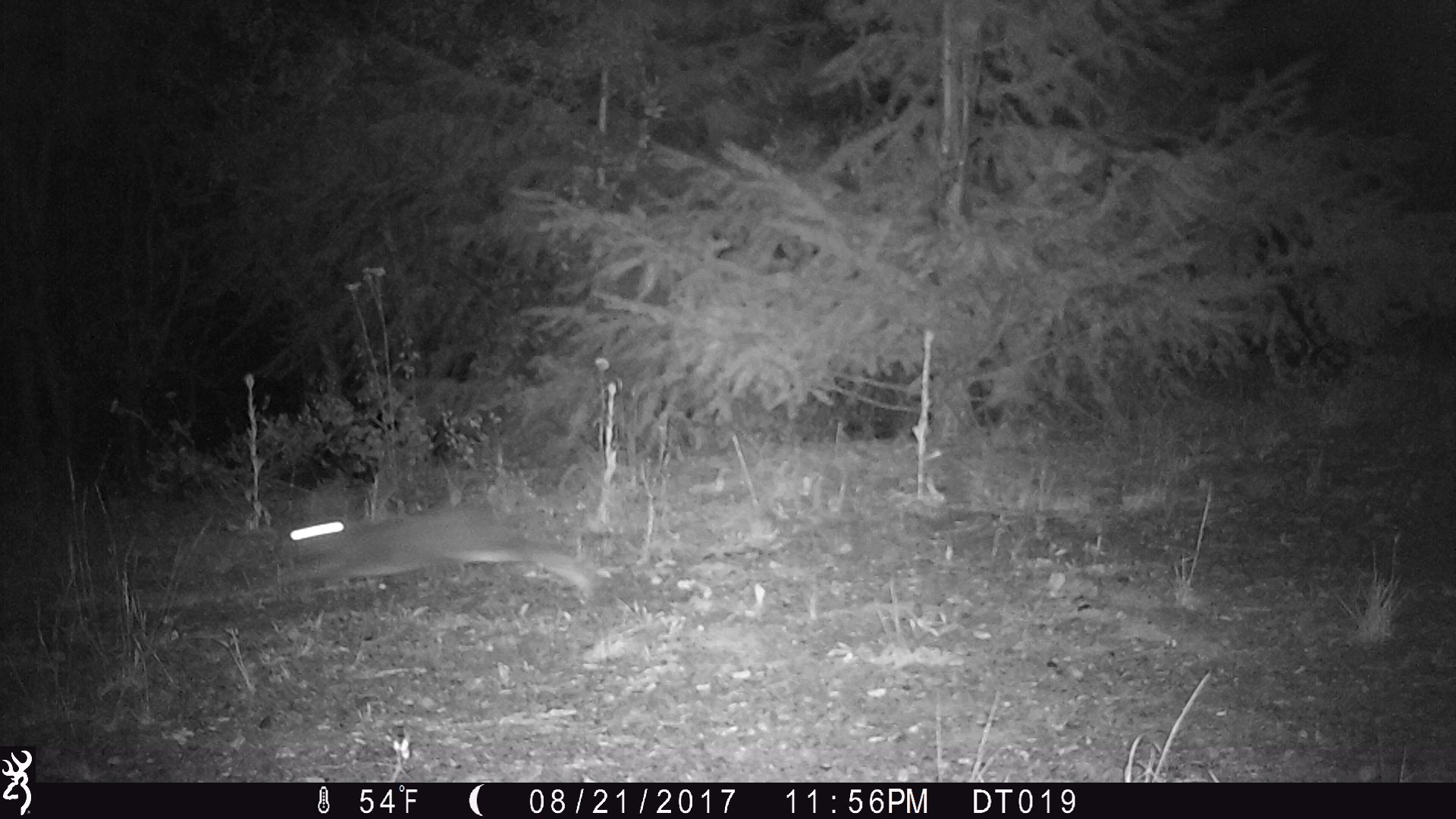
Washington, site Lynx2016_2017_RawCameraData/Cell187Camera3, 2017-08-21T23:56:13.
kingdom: Animalia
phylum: Chordata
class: Mammalia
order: Lagomorpha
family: Leporidae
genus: Lepus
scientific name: Lepus americanus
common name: snowshoe hare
Lepus americanus (snowshoe hare). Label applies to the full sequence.